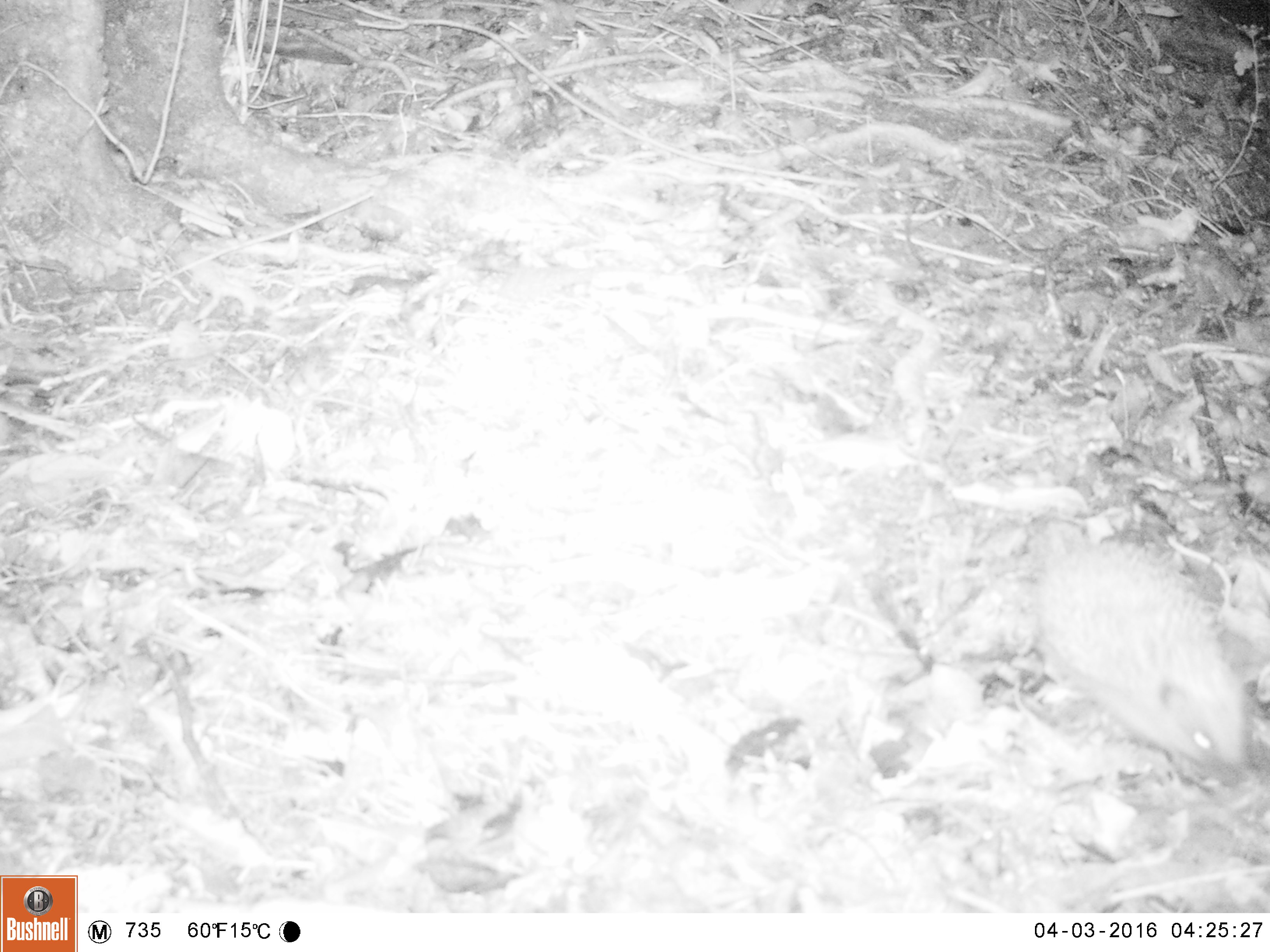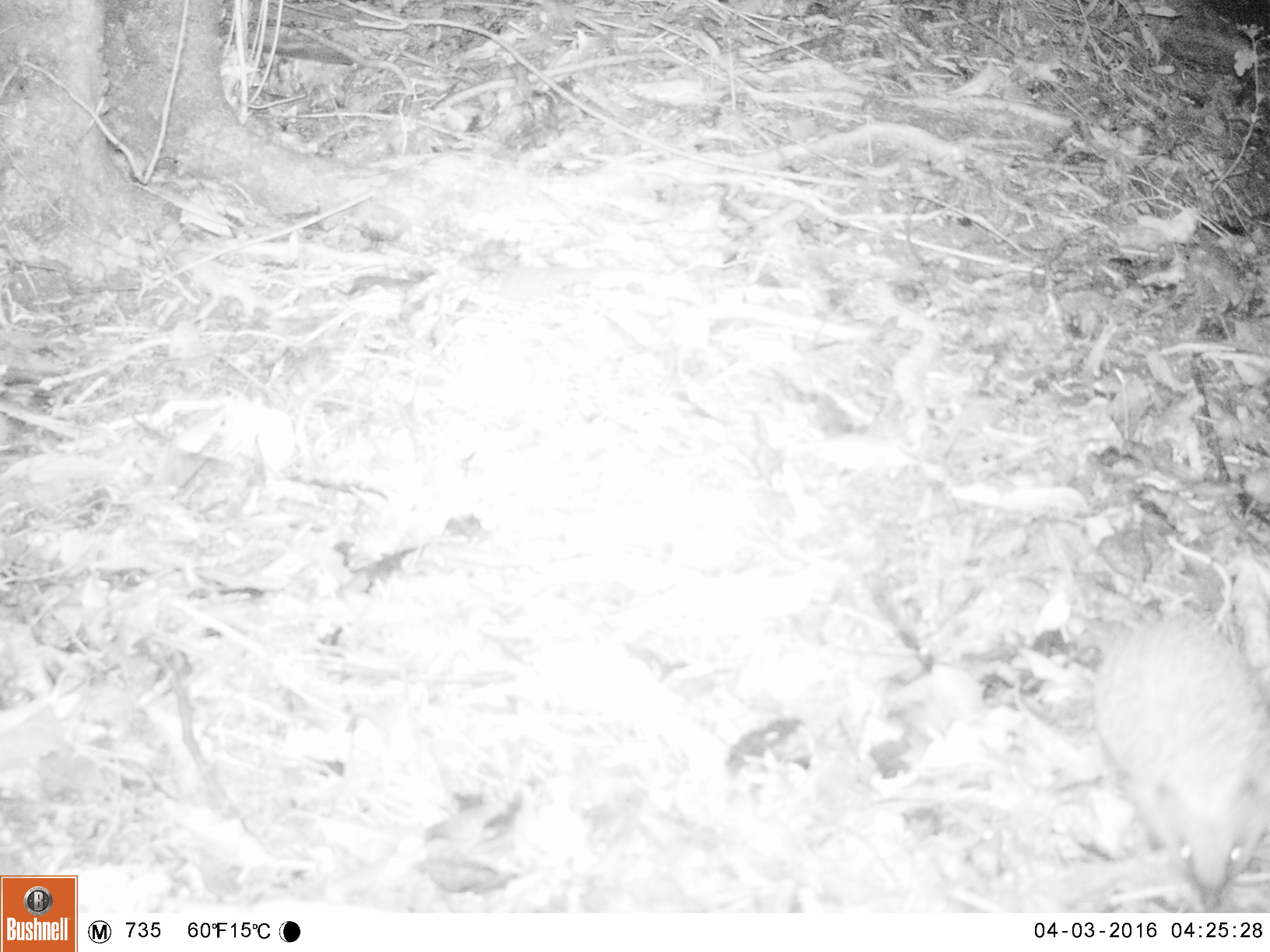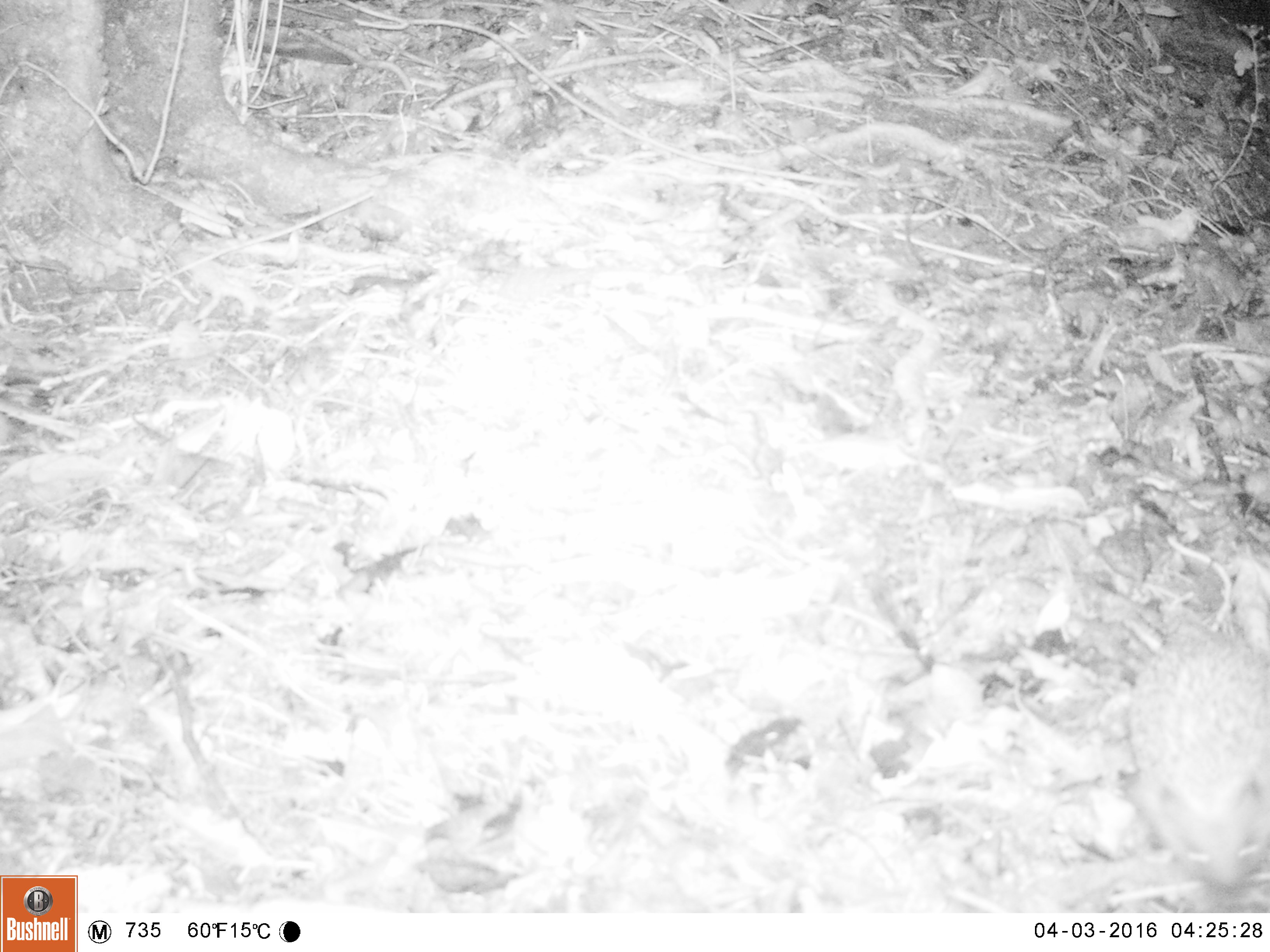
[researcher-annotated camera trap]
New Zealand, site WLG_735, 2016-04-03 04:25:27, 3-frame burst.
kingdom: Animalia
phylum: Chordata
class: Mammalia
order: Eulipotyphla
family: Erinaceidae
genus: Erinaceus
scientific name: Erinaceus europaeus europaeus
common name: european hedgehog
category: hedgehog